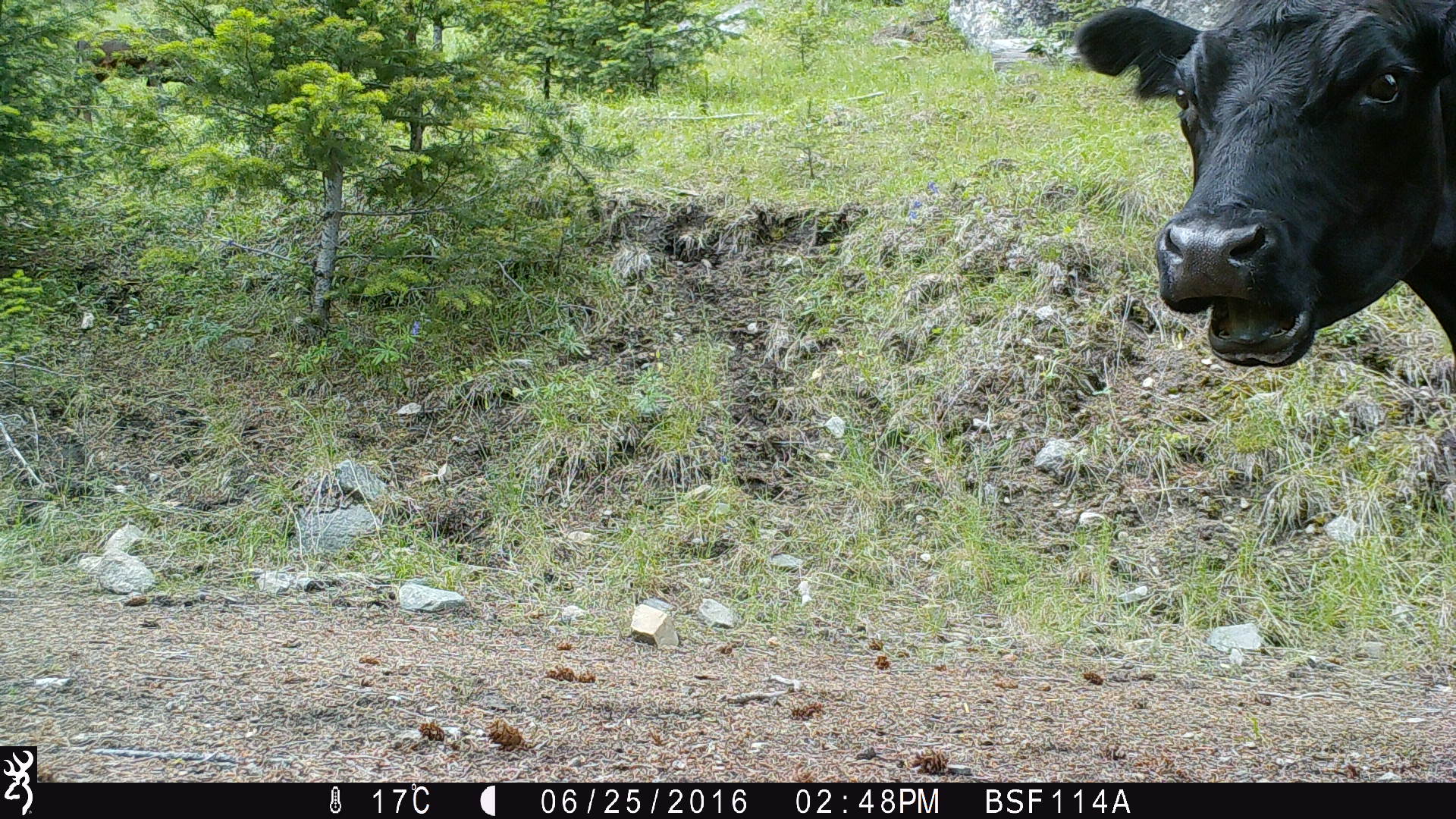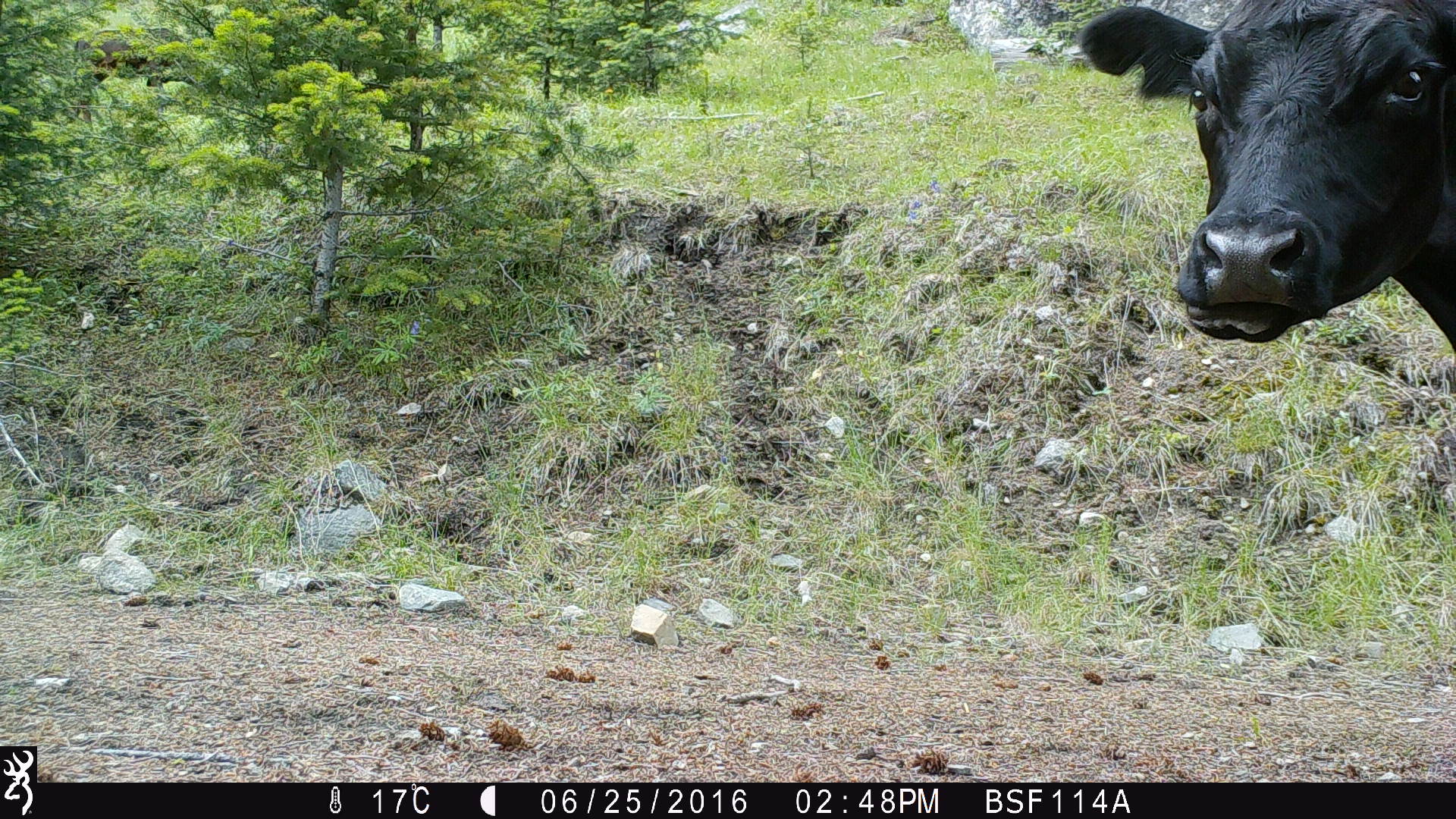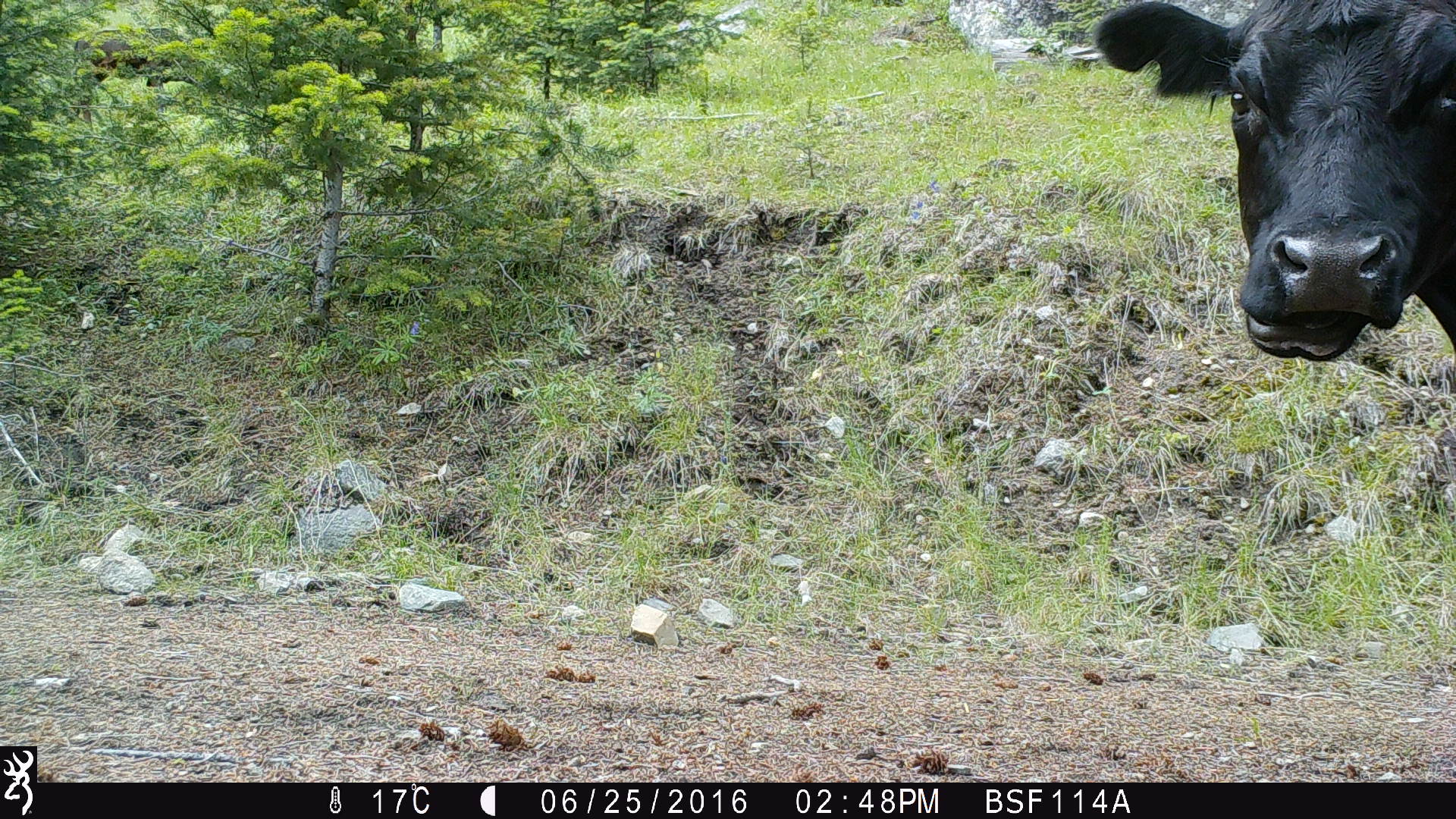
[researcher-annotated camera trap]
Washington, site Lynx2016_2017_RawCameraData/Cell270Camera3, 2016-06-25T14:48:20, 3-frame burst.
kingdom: Animalia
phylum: Chordata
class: Mammalia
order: Artiodactyla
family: Bovidae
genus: Bos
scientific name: Bos taurus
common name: domestic cattle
Domestic cattle (Bos taurus). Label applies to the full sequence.